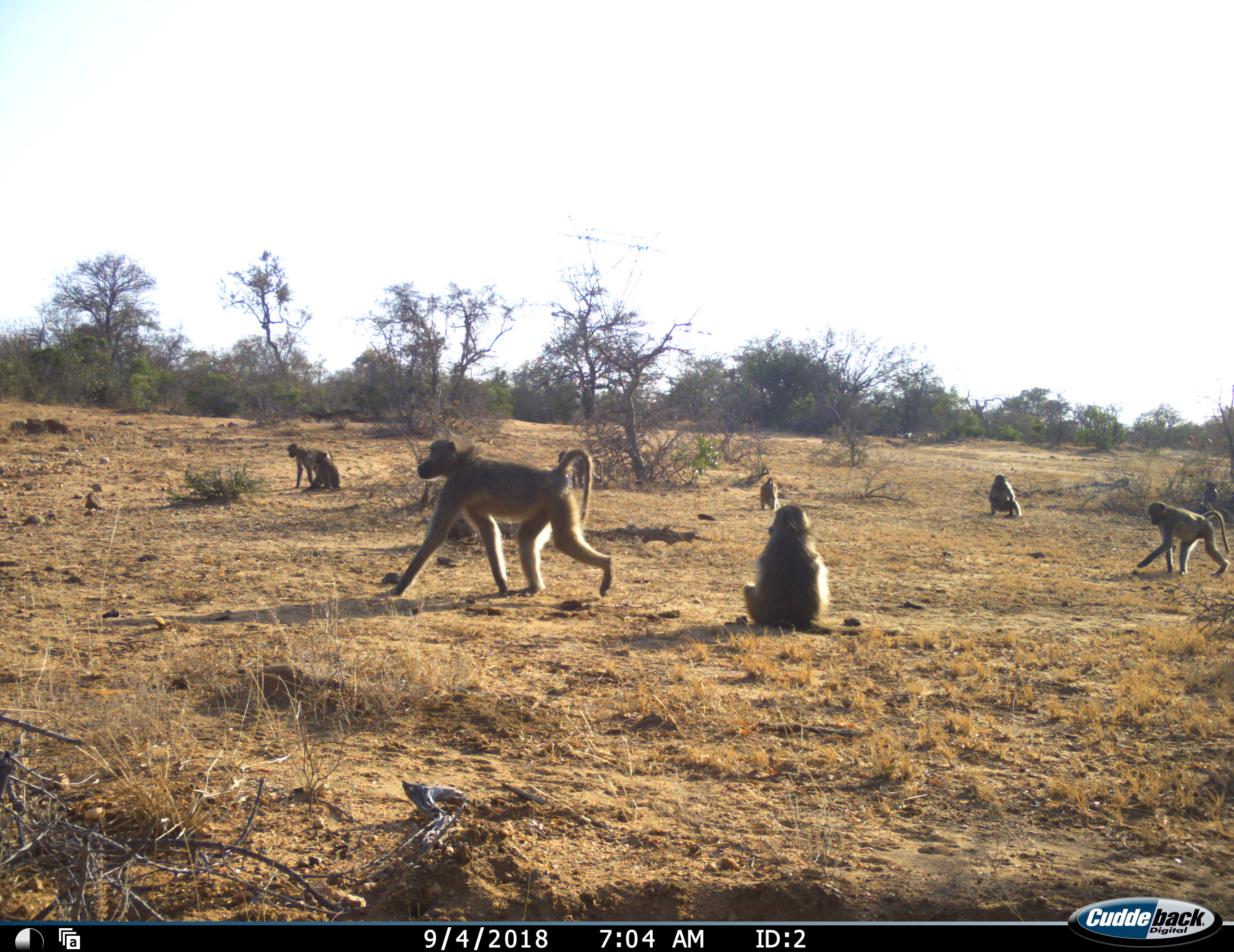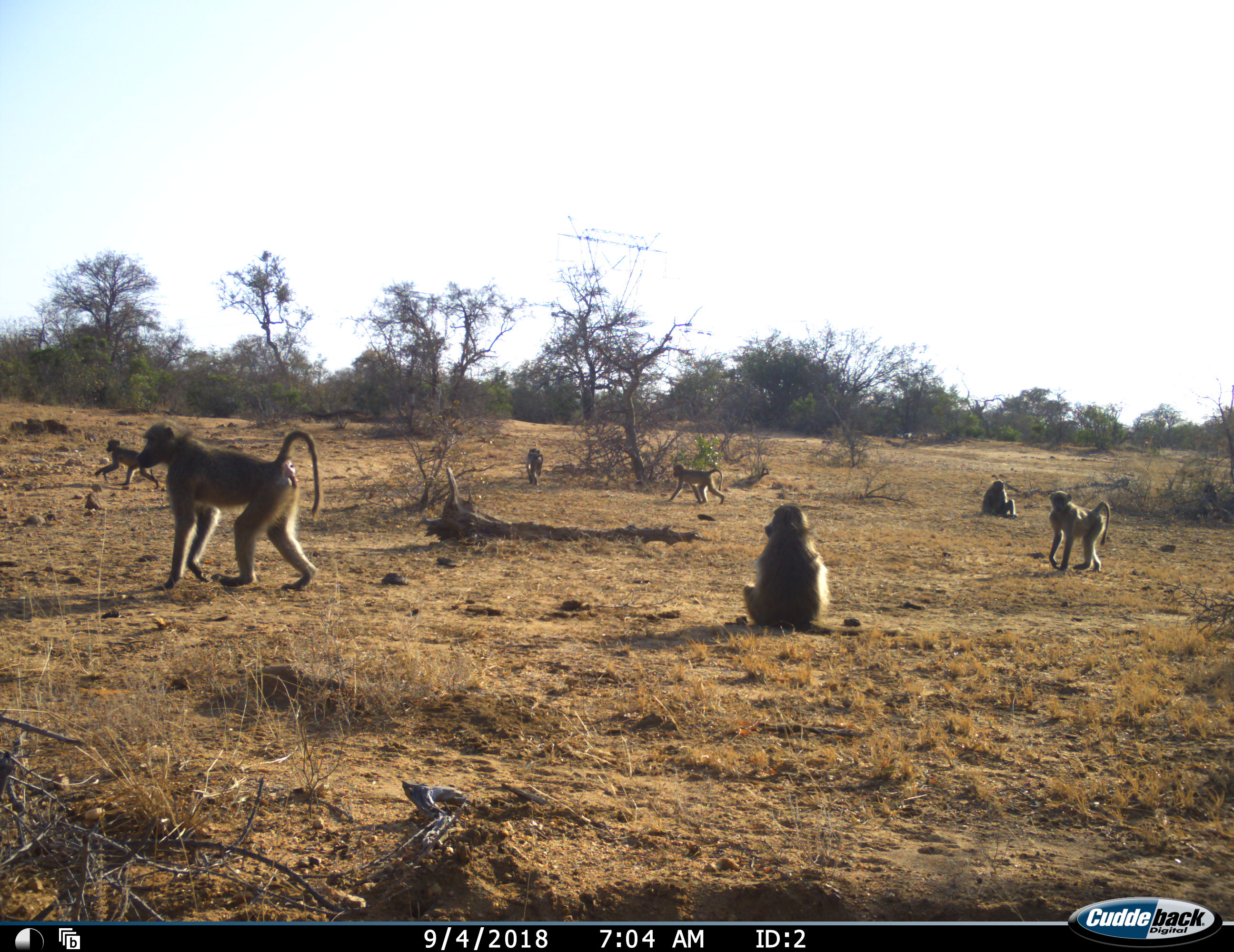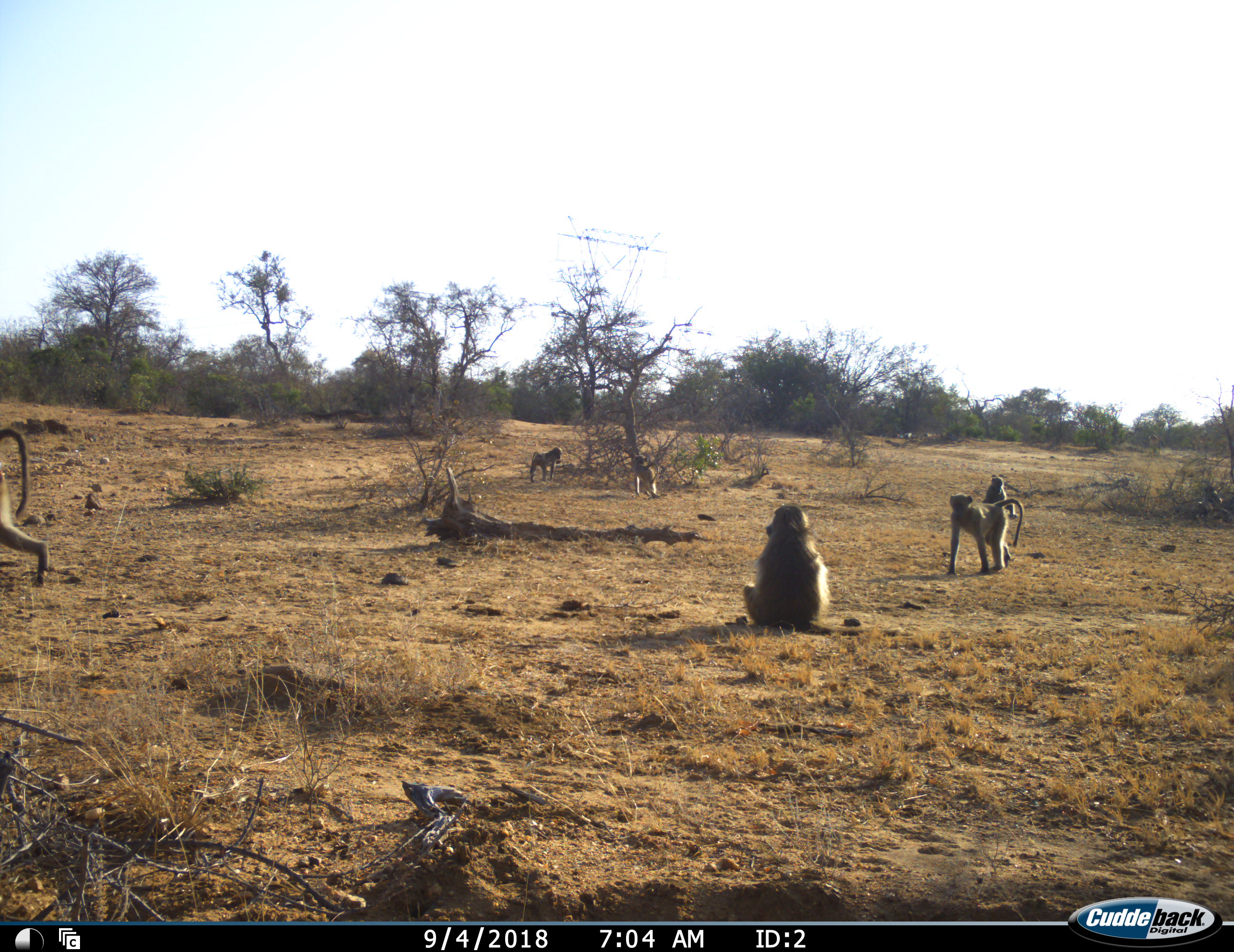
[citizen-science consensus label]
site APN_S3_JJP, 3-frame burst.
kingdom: Animalia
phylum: Chordata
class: Mammalia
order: Primates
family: Cercopithecidae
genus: Papio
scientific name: Papio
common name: baboon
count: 7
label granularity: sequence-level